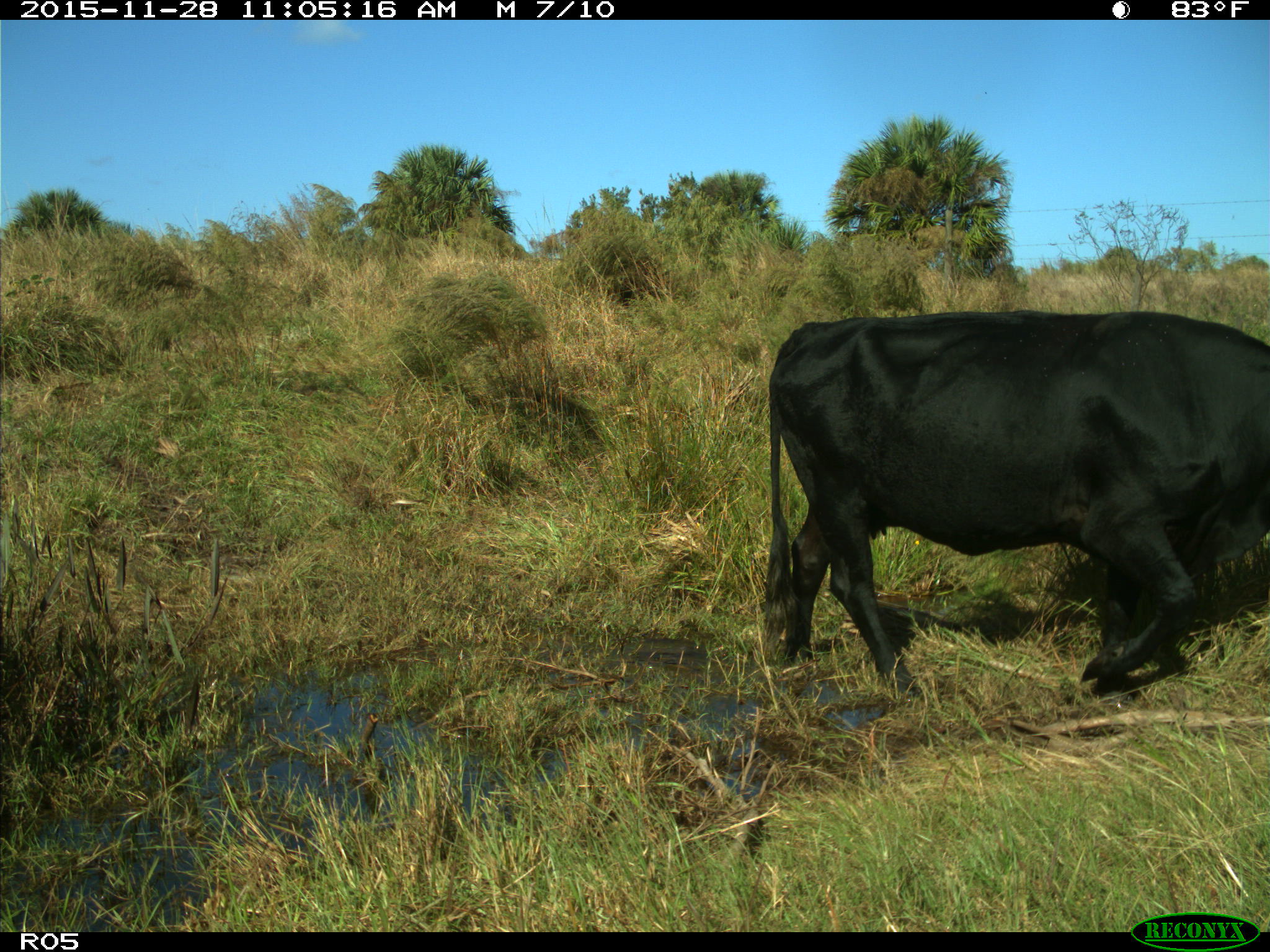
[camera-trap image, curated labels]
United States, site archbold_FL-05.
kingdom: Animalia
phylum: Chordata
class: Mammalia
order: Artiodactyla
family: Bovidae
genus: Bos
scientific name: Bos taurus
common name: domestic cow